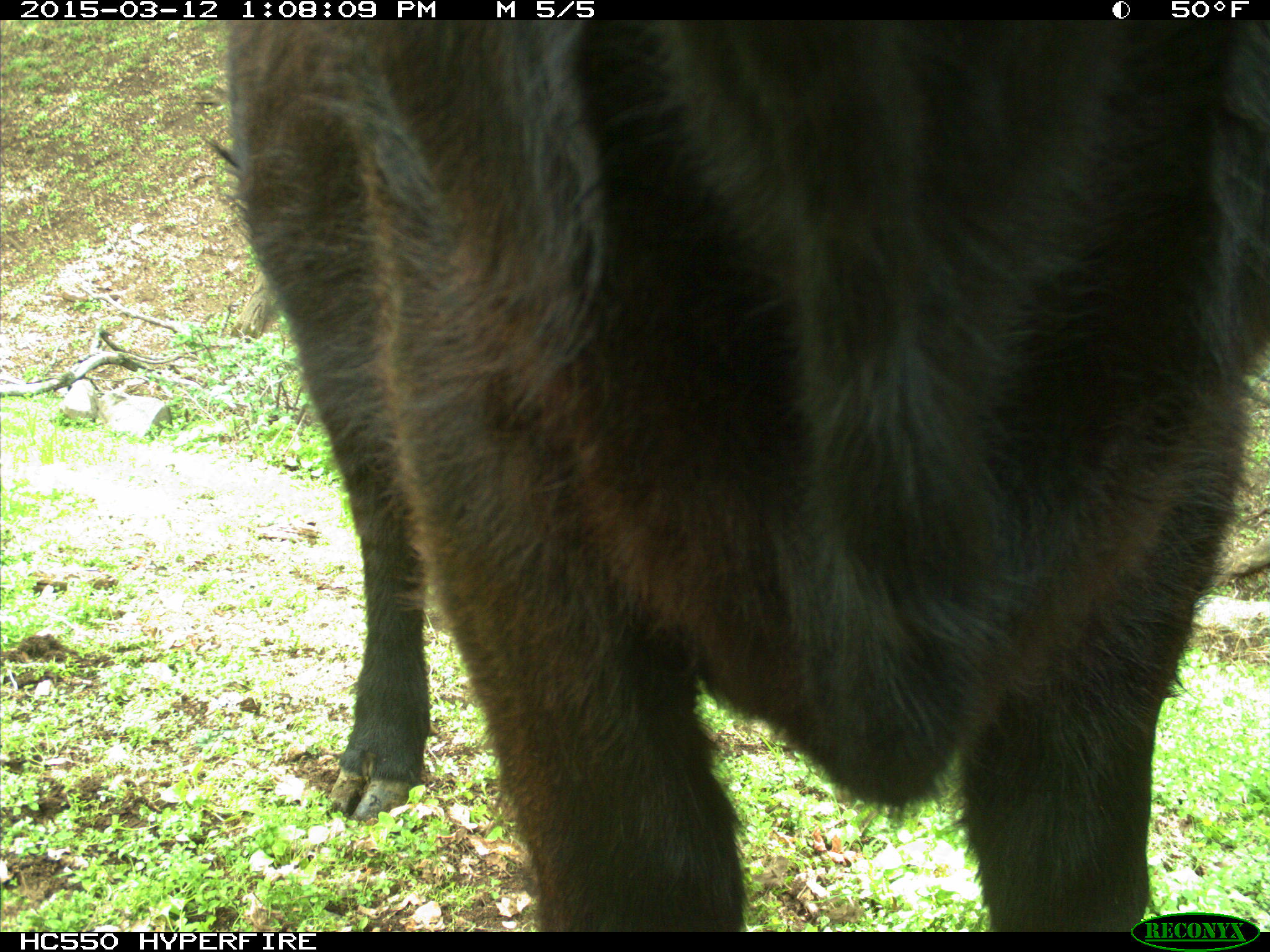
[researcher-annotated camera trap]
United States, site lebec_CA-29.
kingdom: Animalia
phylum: Chordata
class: Mammalia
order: Artiodactyla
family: Bovidae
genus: Bos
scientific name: Bos taurus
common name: domestic cow